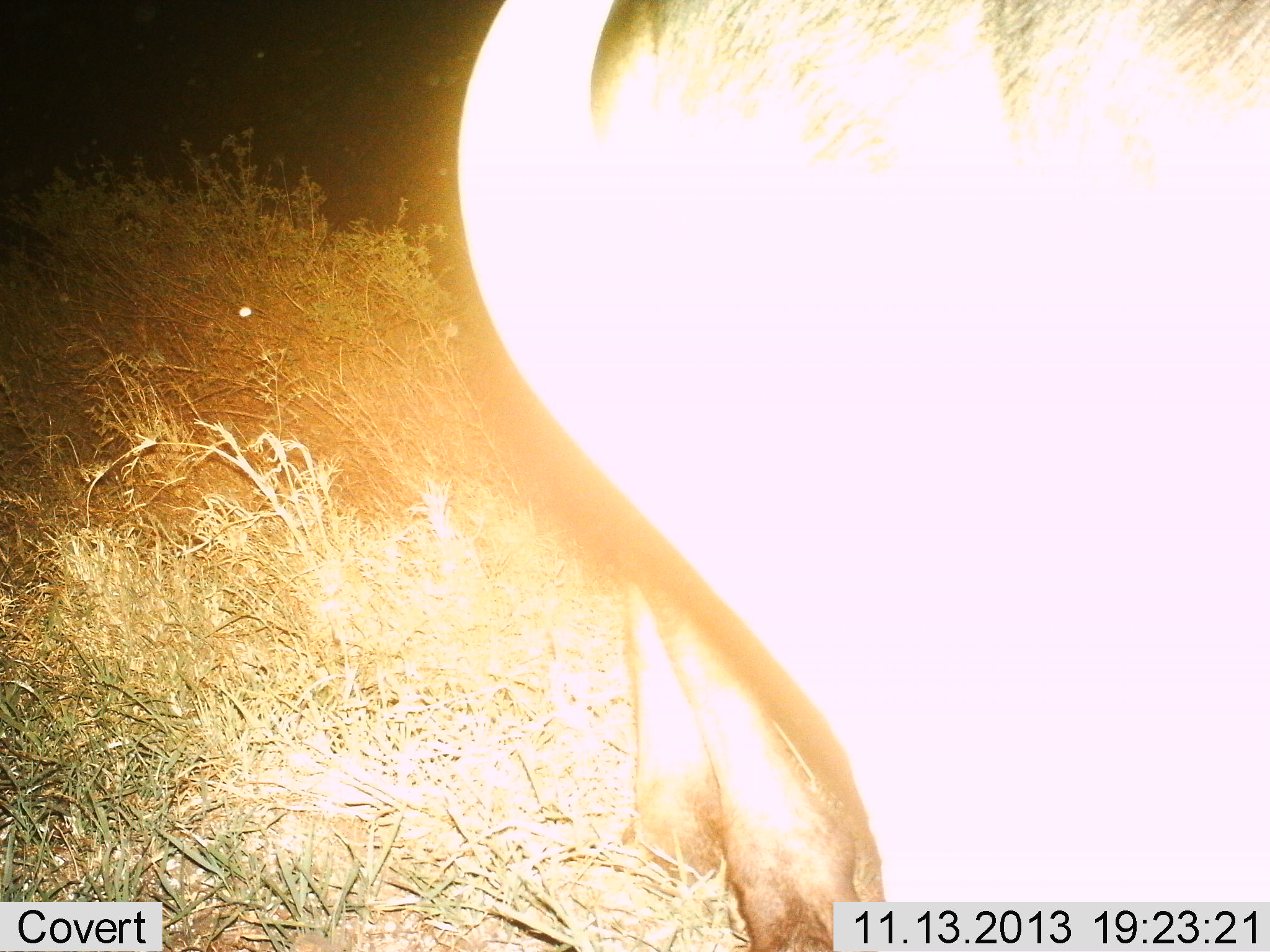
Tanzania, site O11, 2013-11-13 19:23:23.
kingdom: Animalia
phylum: Chordata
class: Mammalia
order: Artiodactyla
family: Bovidae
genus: Connochaetes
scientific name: Connochaetes taurinus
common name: blue wildebeest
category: wildebeest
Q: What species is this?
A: Wildebeest (blue wildebeest) (Connochaetes taurinus).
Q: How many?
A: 1.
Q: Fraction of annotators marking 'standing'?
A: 80%.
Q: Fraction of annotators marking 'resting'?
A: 10%.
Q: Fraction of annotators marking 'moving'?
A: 10%.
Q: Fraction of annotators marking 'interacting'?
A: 0%.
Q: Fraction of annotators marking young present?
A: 10%.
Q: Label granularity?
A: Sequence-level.